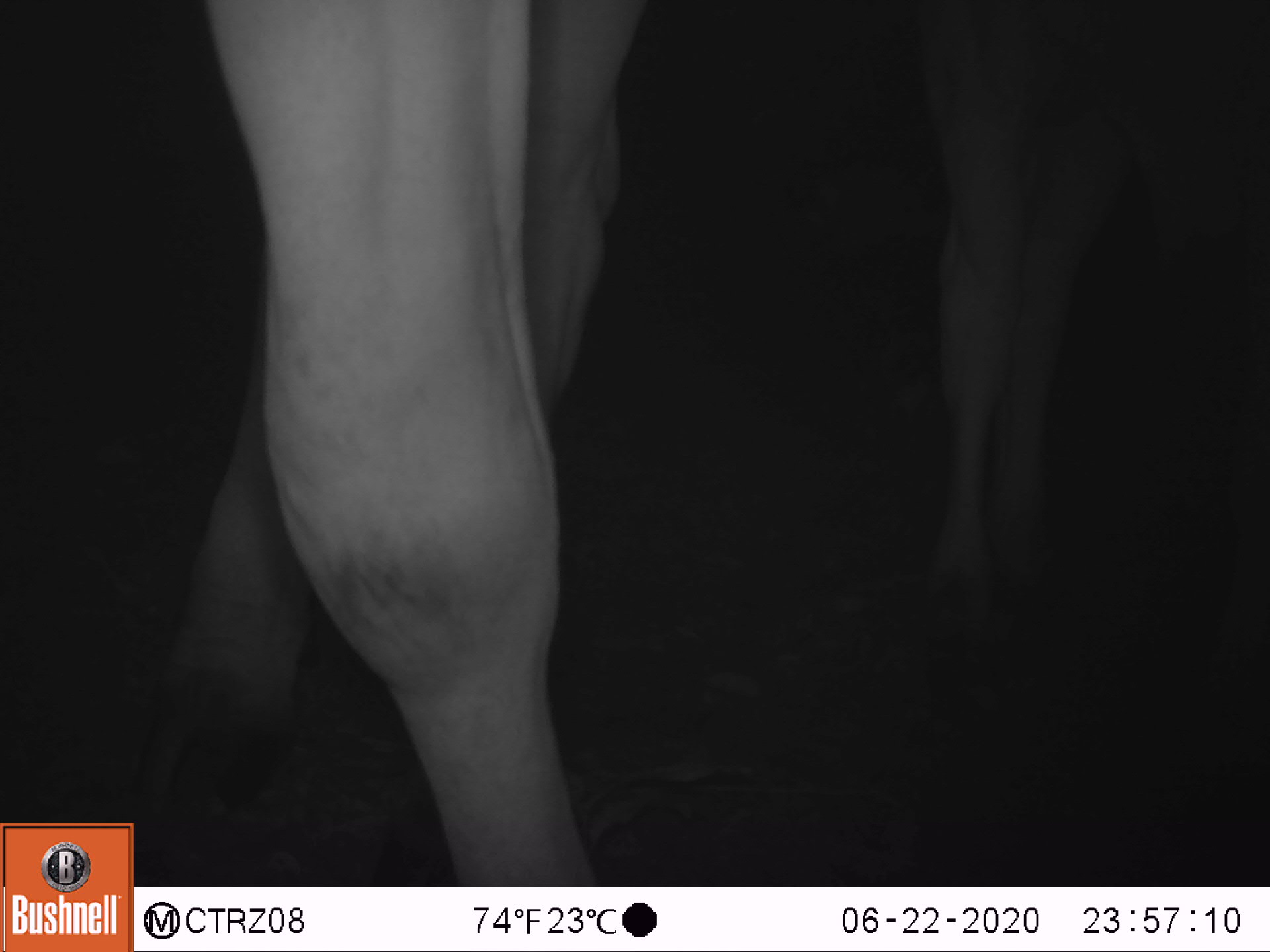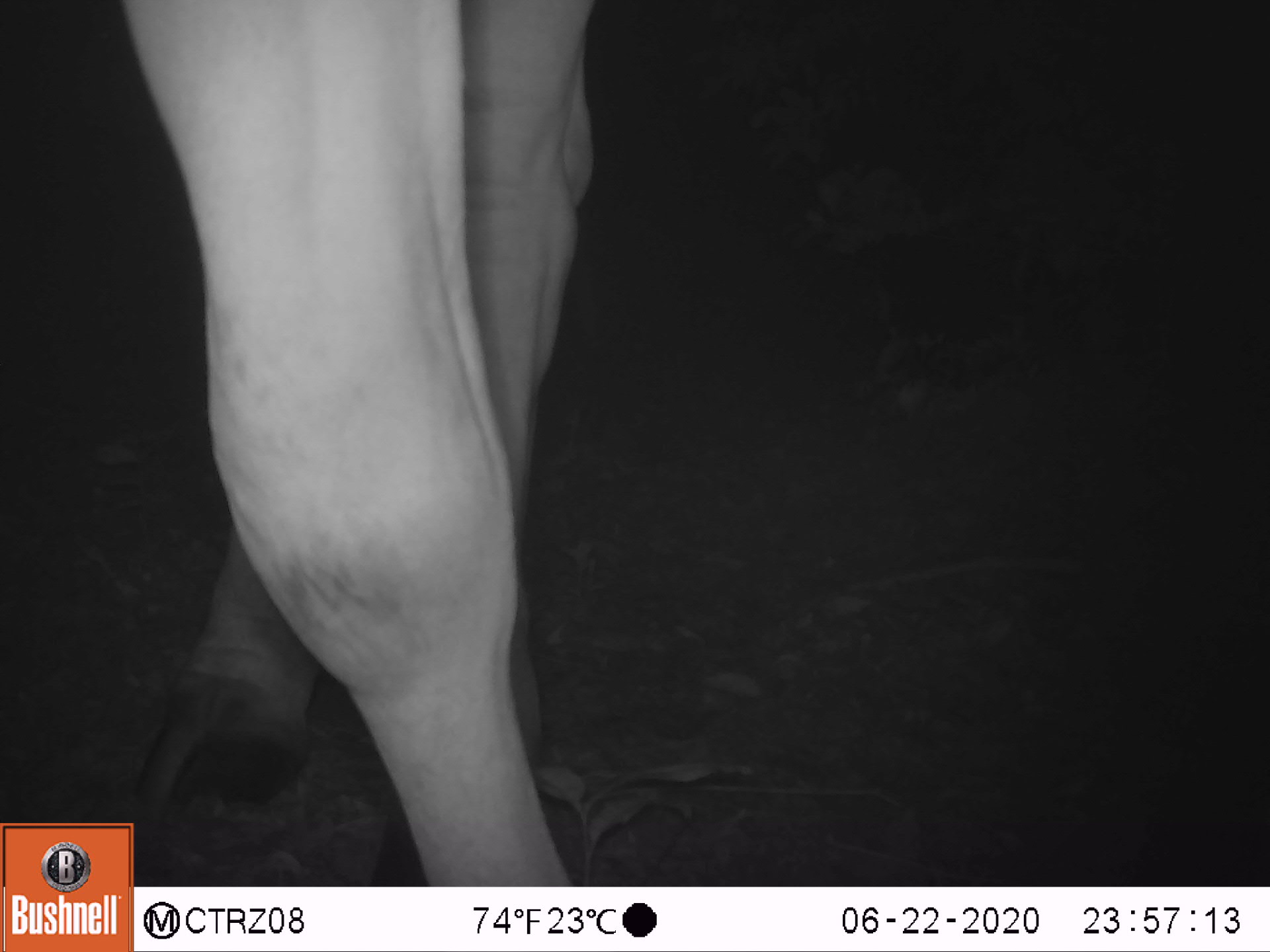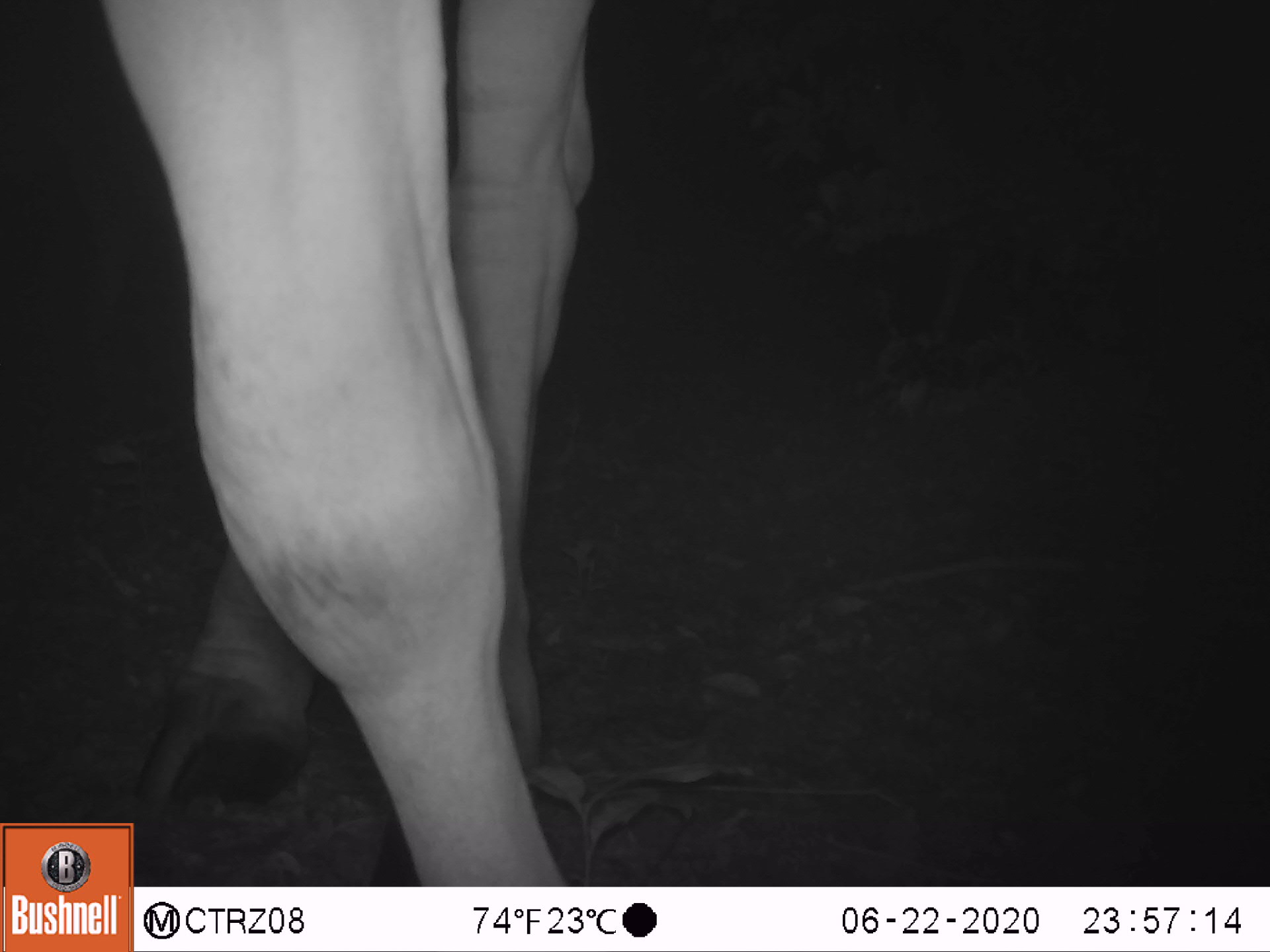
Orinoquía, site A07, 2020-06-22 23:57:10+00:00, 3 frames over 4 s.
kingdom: Animalia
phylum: Chordata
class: Mammalia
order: Artiodactyla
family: Bovidae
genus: Bos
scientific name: Bos taurus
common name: cow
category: cattle